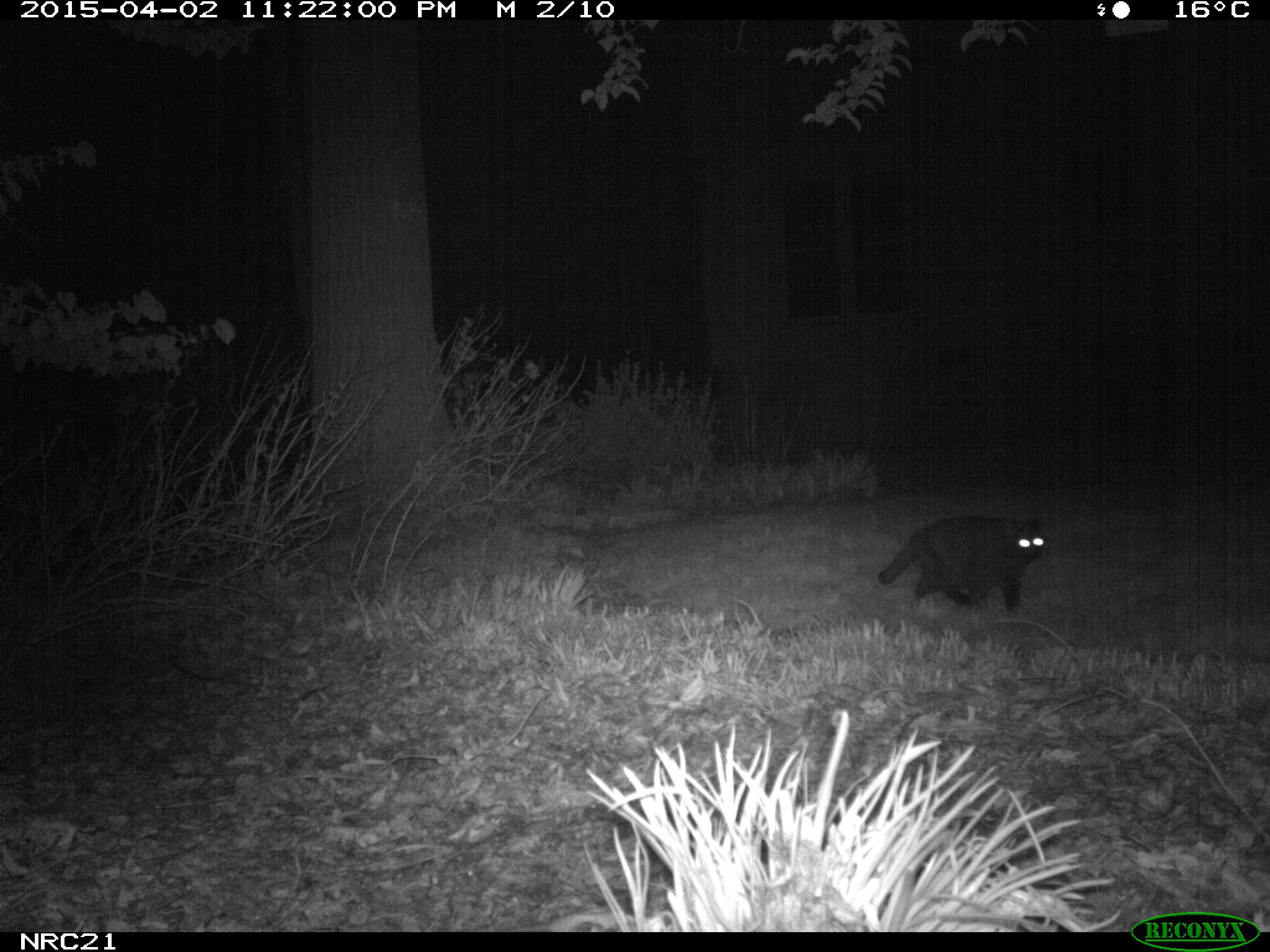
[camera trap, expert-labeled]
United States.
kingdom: Animalia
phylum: Chordata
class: Mammalia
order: Carnivora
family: Felidae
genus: Felis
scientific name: Felis catus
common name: domestic cat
Domestic Cat (Felis catus).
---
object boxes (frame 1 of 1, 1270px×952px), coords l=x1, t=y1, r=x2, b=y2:
Domestic Cat: l=874, t=495, r=1064, b=627